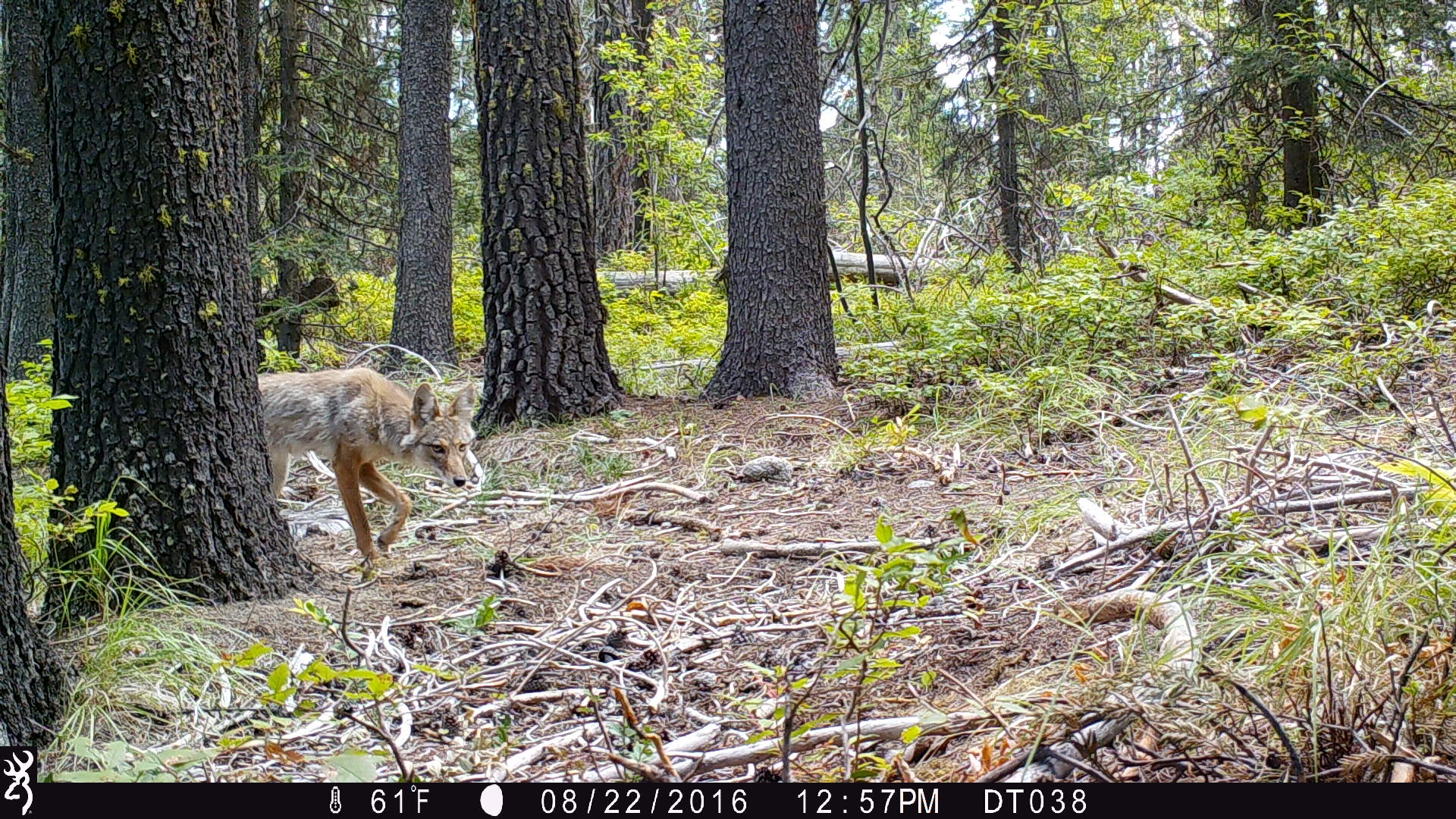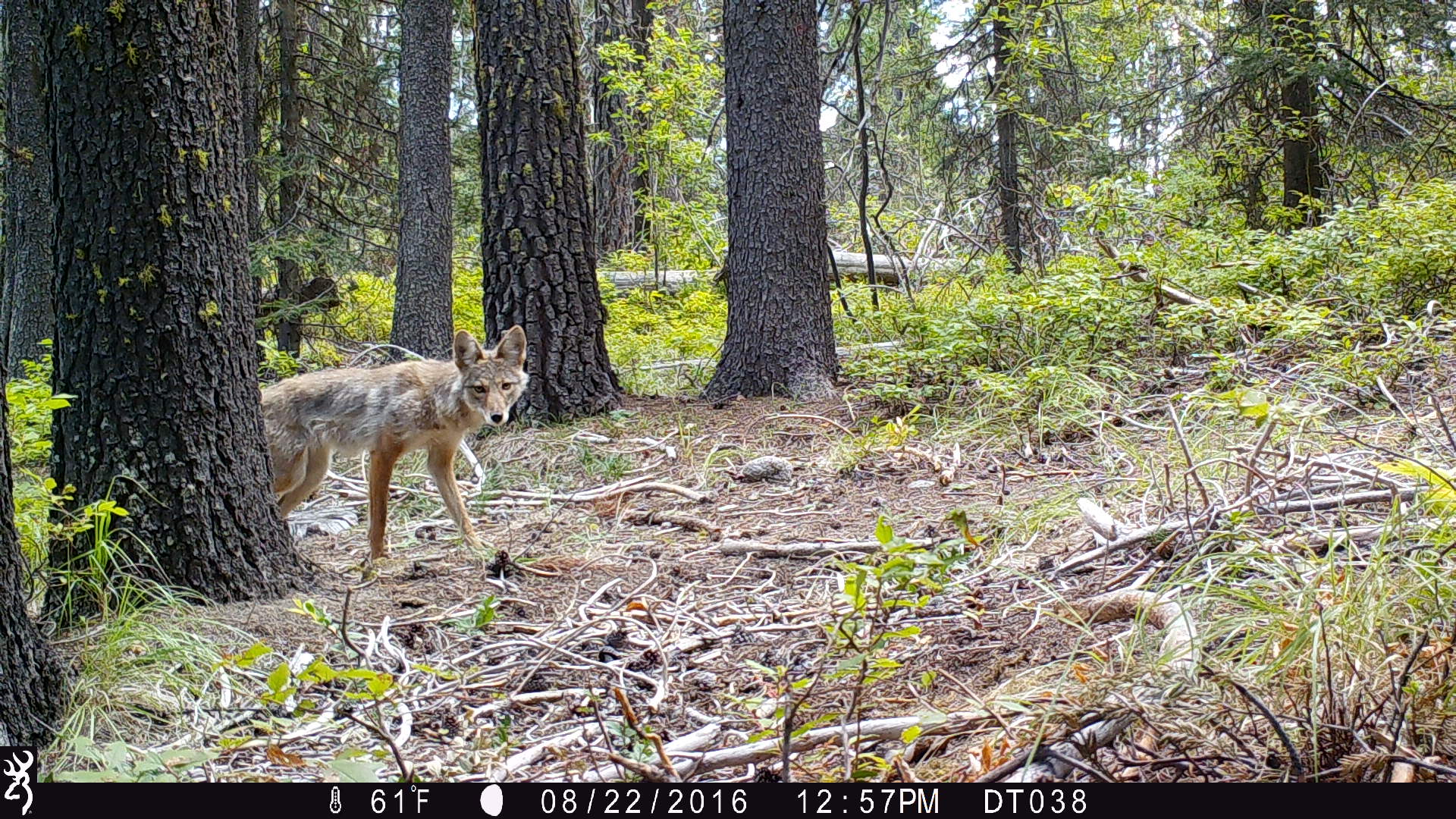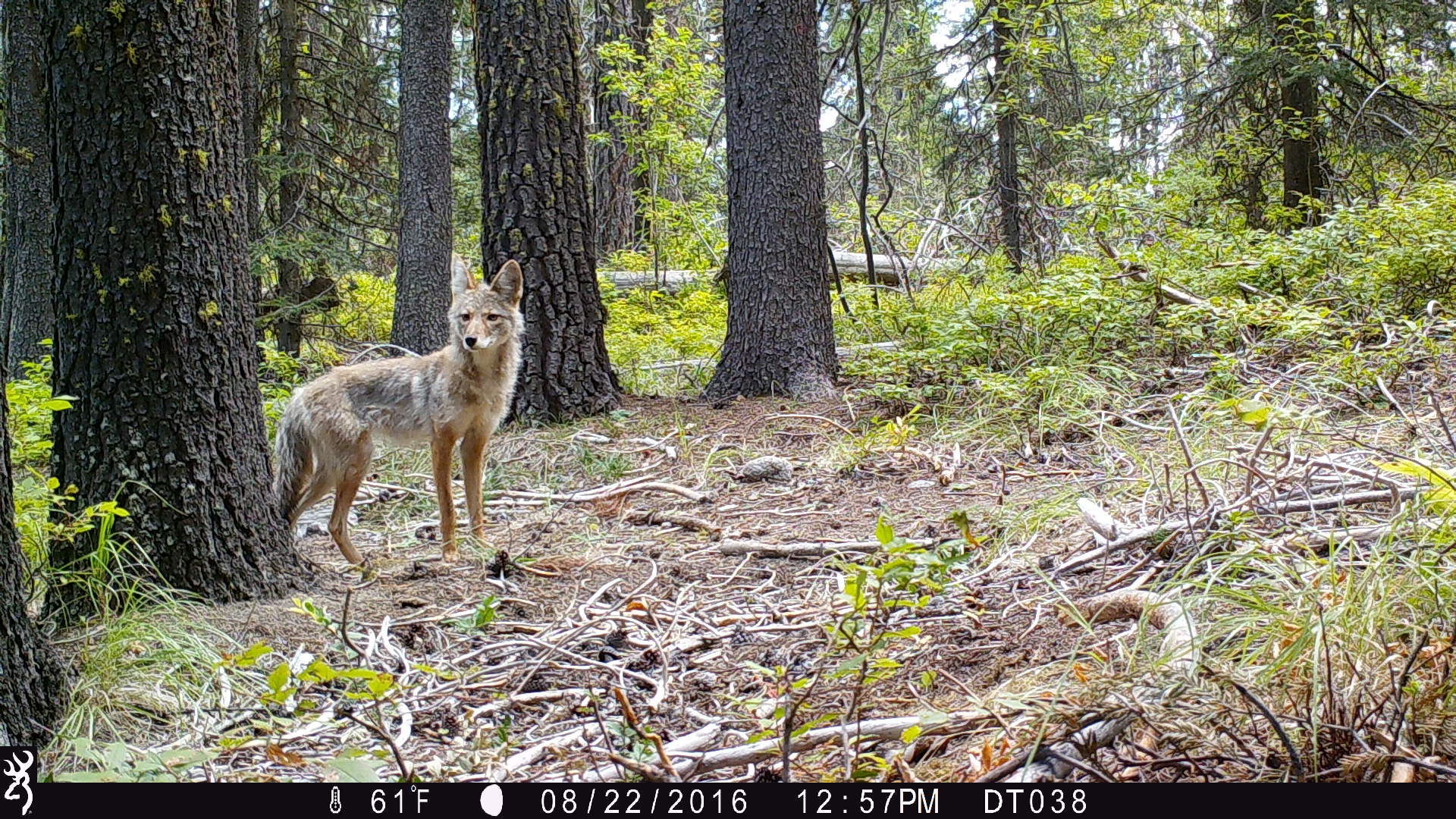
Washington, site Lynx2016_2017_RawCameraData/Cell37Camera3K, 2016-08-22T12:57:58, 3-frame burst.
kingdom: Animalia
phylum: Chordata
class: Mammalia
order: Carnivora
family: Canidae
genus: Canis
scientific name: Canis latrans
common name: coyote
Canis latrans (coyote). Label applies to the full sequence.